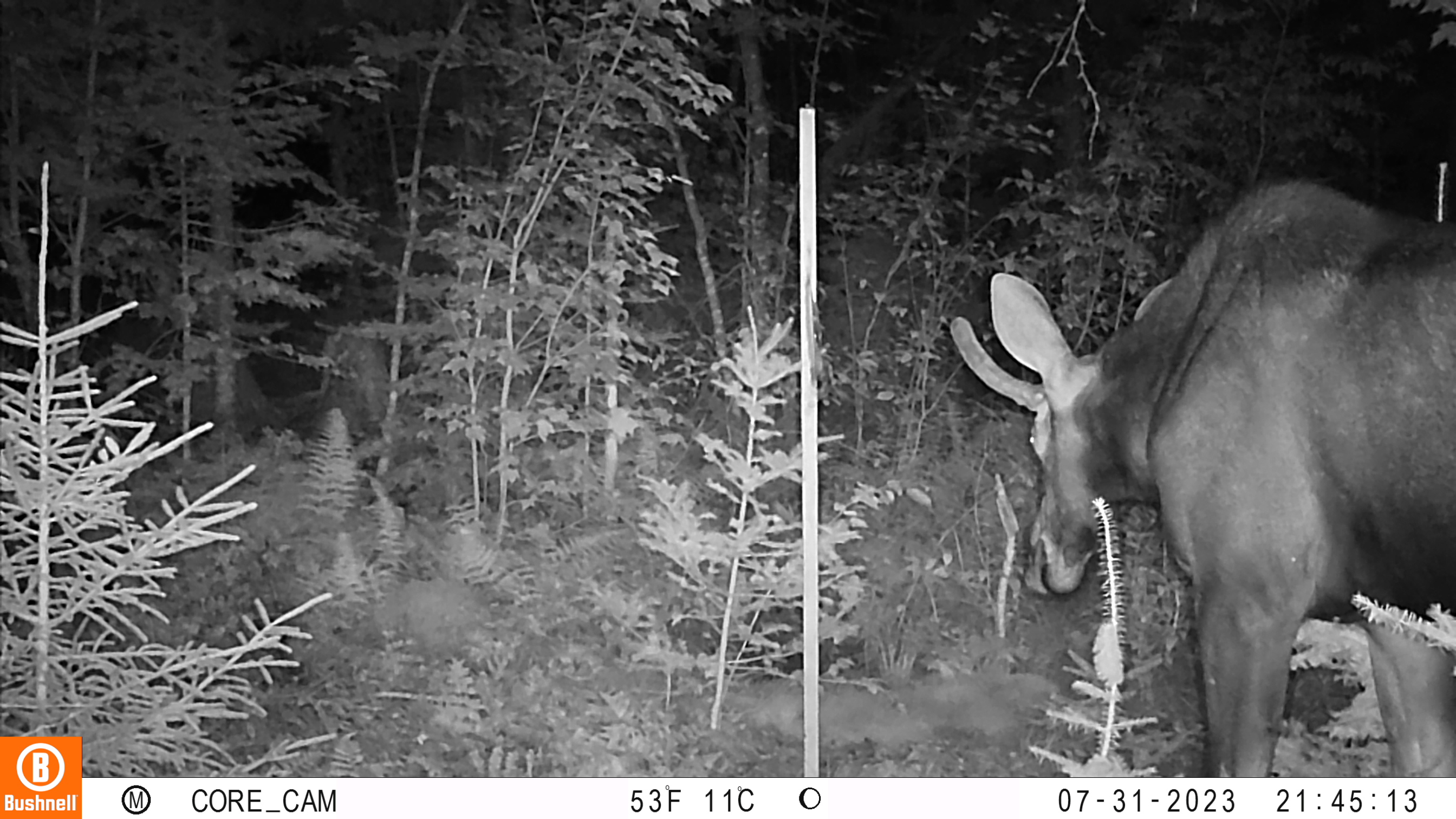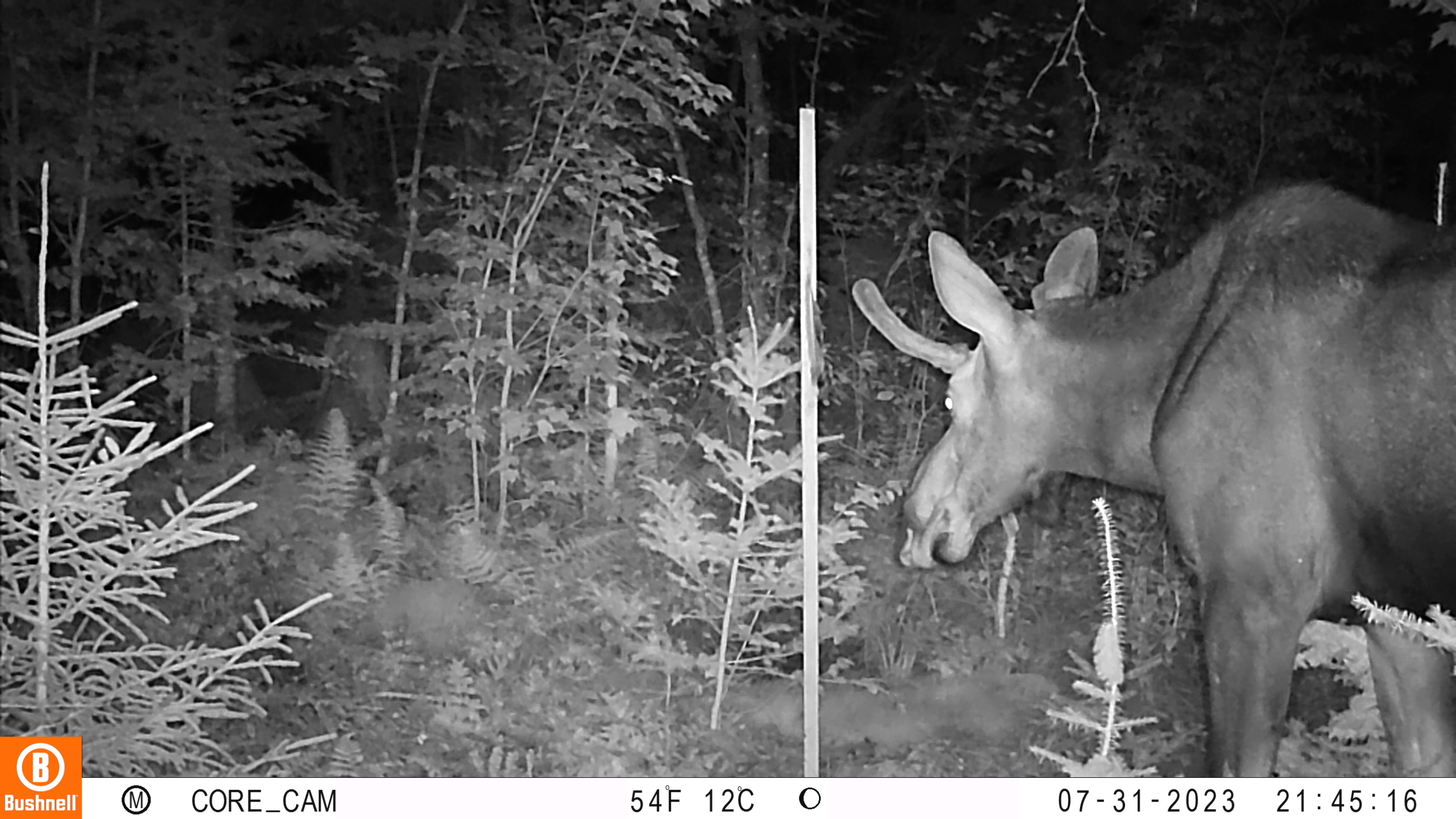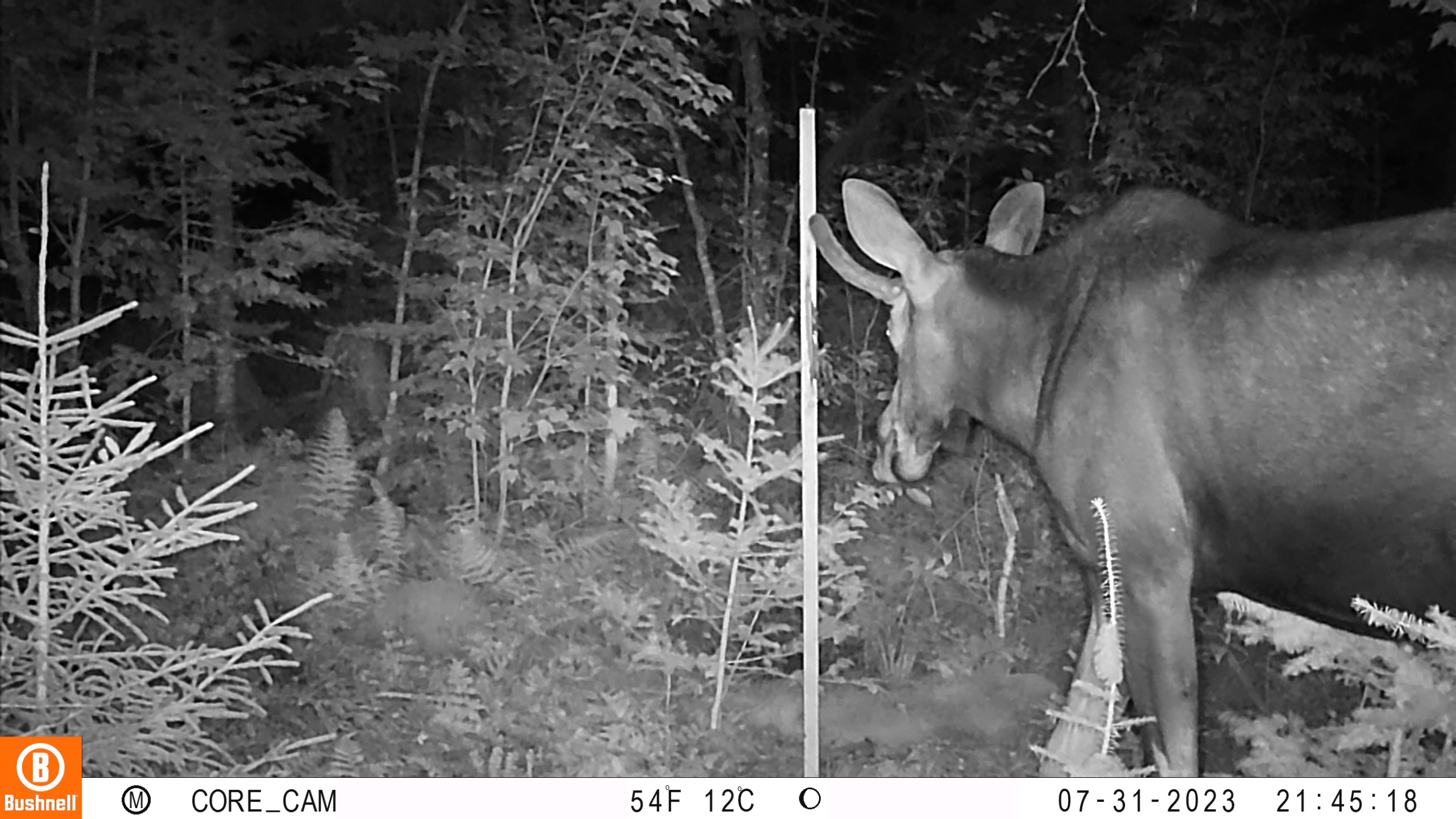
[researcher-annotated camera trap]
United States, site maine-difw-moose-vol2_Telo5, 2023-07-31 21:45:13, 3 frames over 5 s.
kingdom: Animalia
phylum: Chordata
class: Mammalia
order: Artiodactyla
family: Cervidae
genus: Odocoileus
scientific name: Odocoileus virginianus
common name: white-tailed deer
White-tailed deer (Odocoileus virginianus).